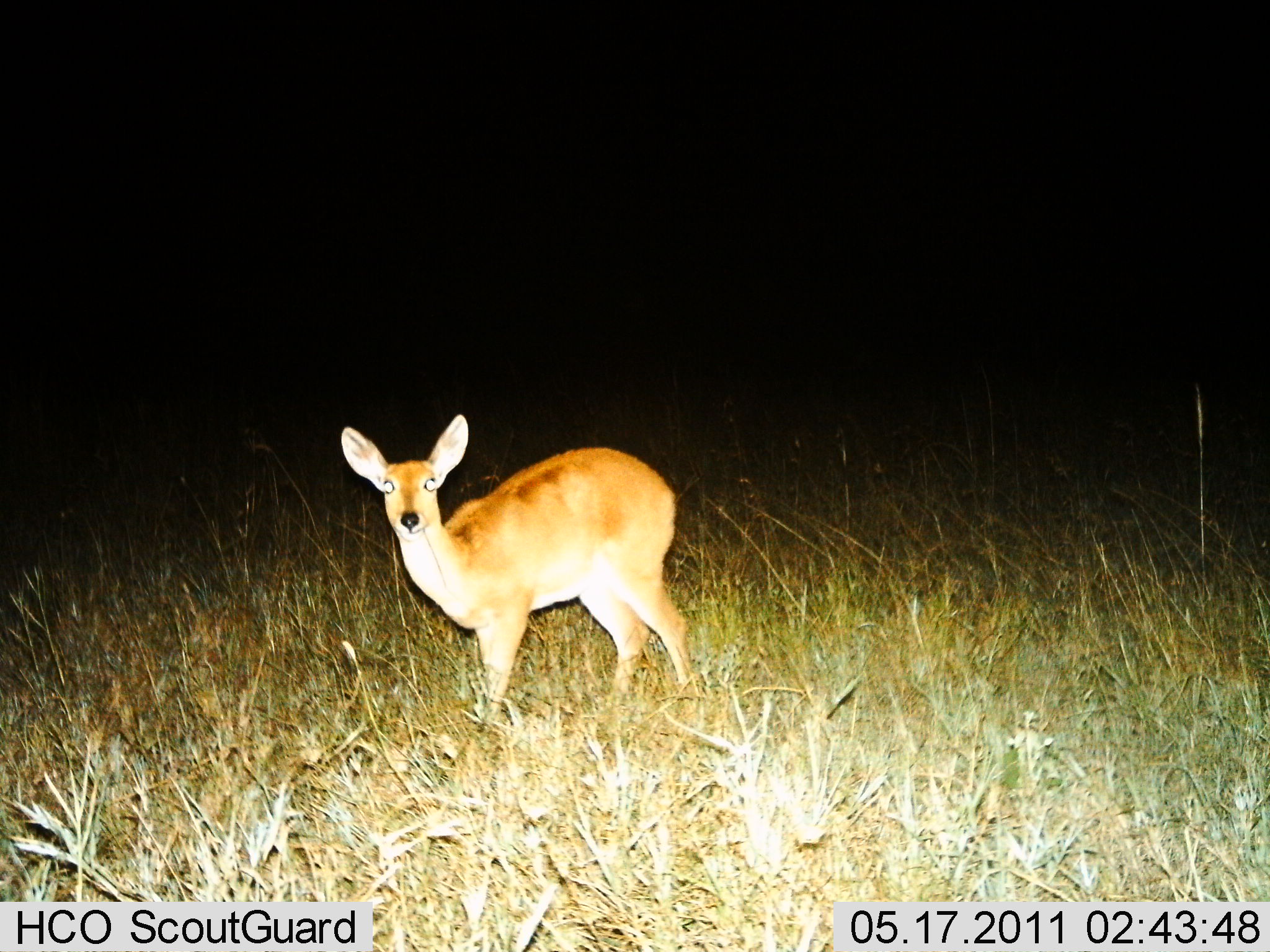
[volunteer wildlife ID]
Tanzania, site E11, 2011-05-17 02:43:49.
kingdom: Animalia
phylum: Chordata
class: Mammalia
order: Artiodactyla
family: Bovidae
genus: Redunca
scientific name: Redunca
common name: reedbuck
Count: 1.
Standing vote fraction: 92%.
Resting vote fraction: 0%.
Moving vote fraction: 8%.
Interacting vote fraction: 0%.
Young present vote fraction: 0%.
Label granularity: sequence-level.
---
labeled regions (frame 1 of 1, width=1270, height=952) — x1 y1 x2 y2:
animal: 339 411 704 735